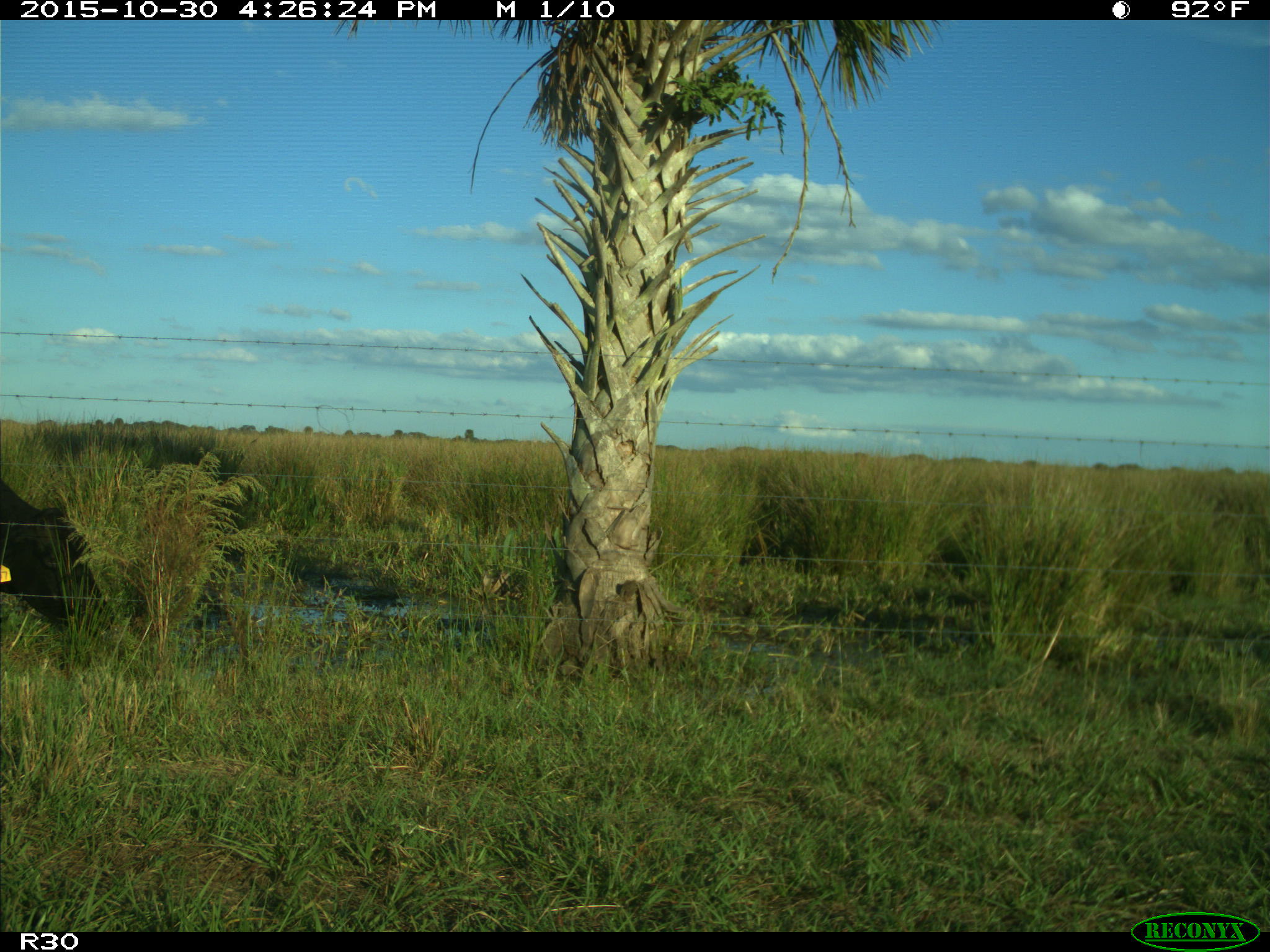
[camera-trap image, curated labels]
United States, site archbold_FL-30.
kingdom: Animalia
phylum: Chordata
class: Mammalia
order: Artiodactyla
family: Bovidae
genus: Bos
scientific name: Bos taurus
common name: domestic cow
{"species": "Bos taurus (domestic cow)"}